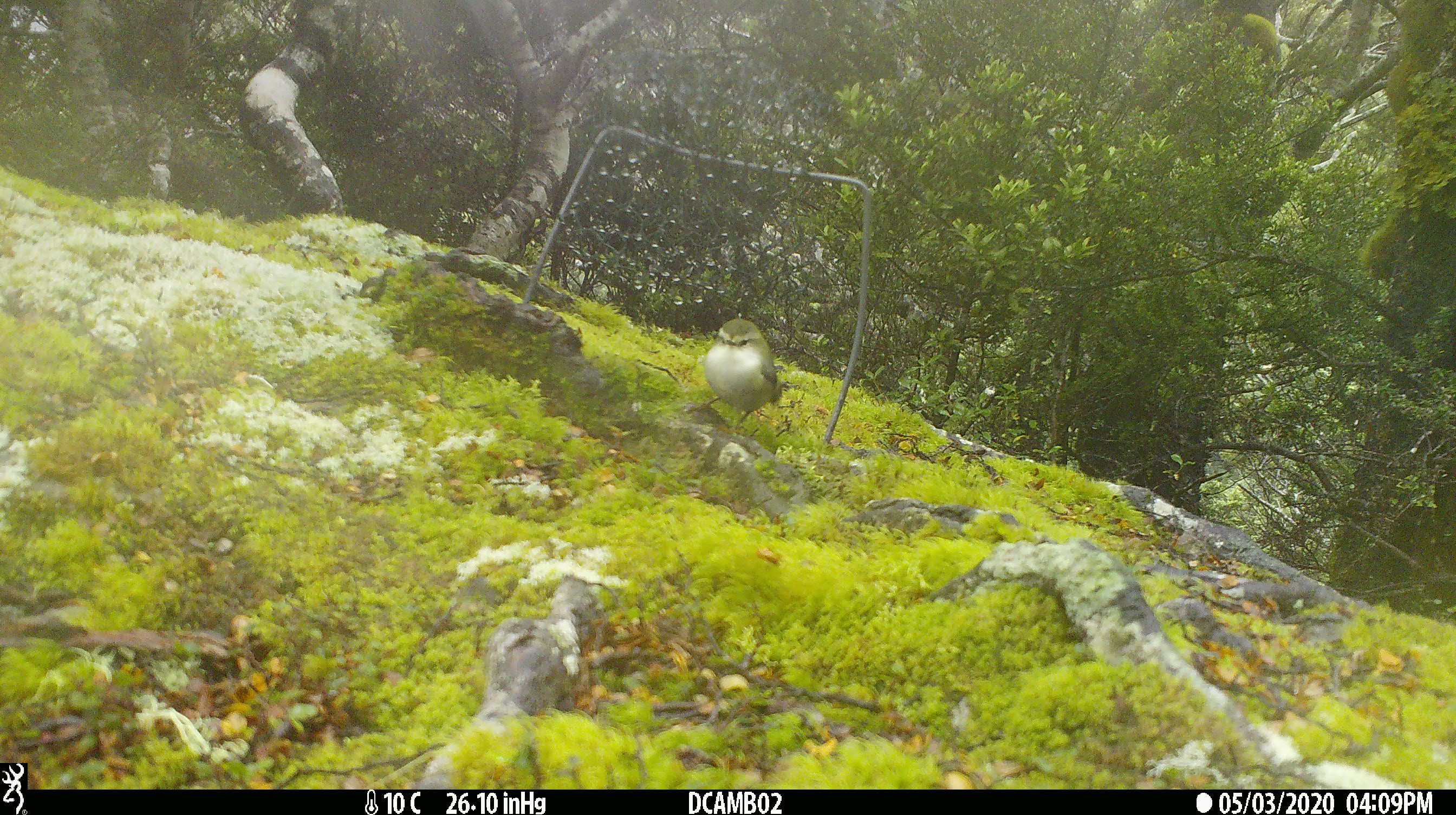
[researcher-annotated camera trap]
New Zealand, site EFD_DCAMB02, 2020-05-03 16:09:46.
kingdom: Animalia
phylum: Chordata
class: Aves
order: Passeriformes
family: Acanthisittidae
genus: Acanthisitta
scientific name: Acanthisitta chloris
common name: rifleman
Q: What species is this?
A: Rifleman (Acanthisitta chloris).